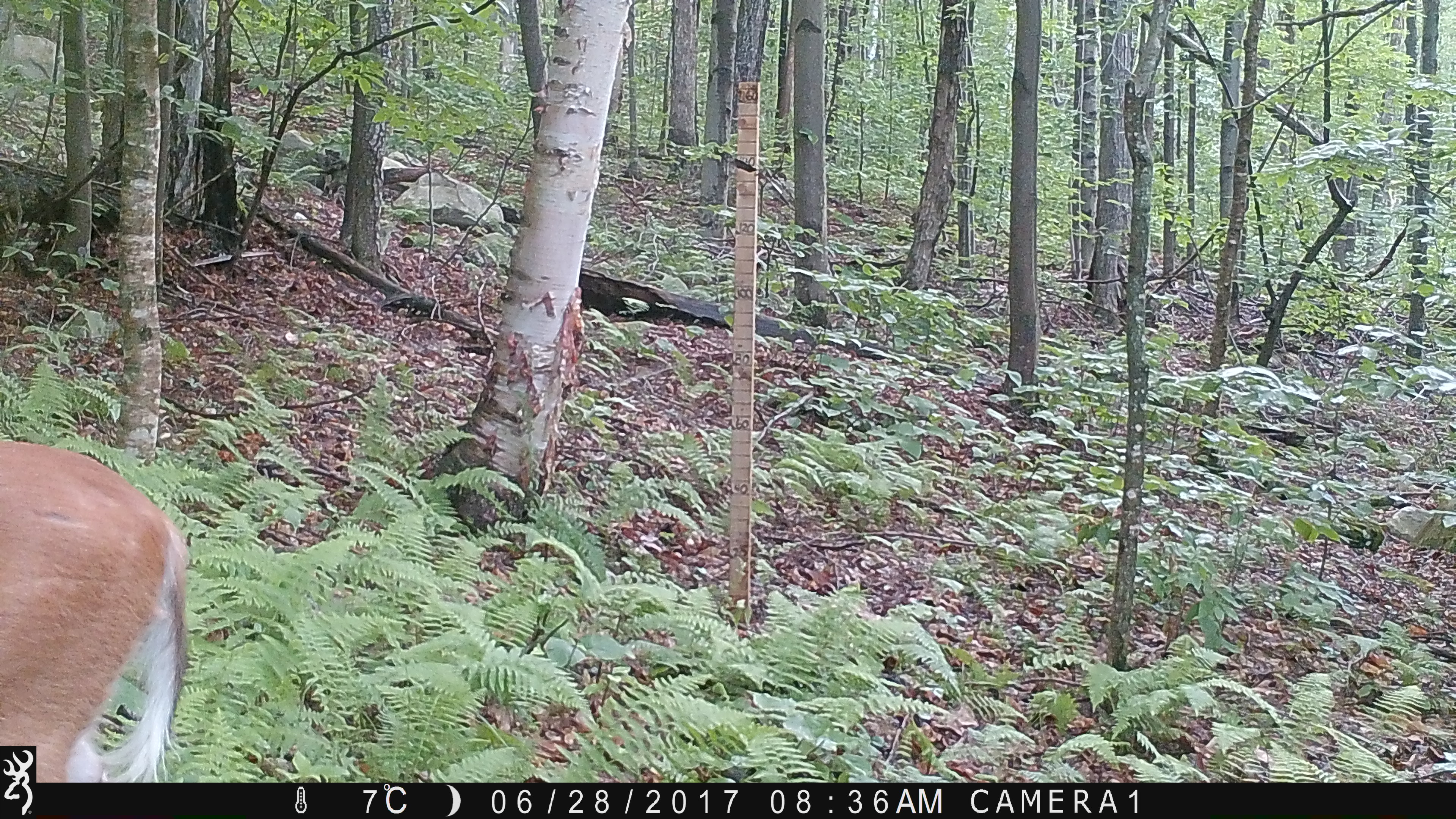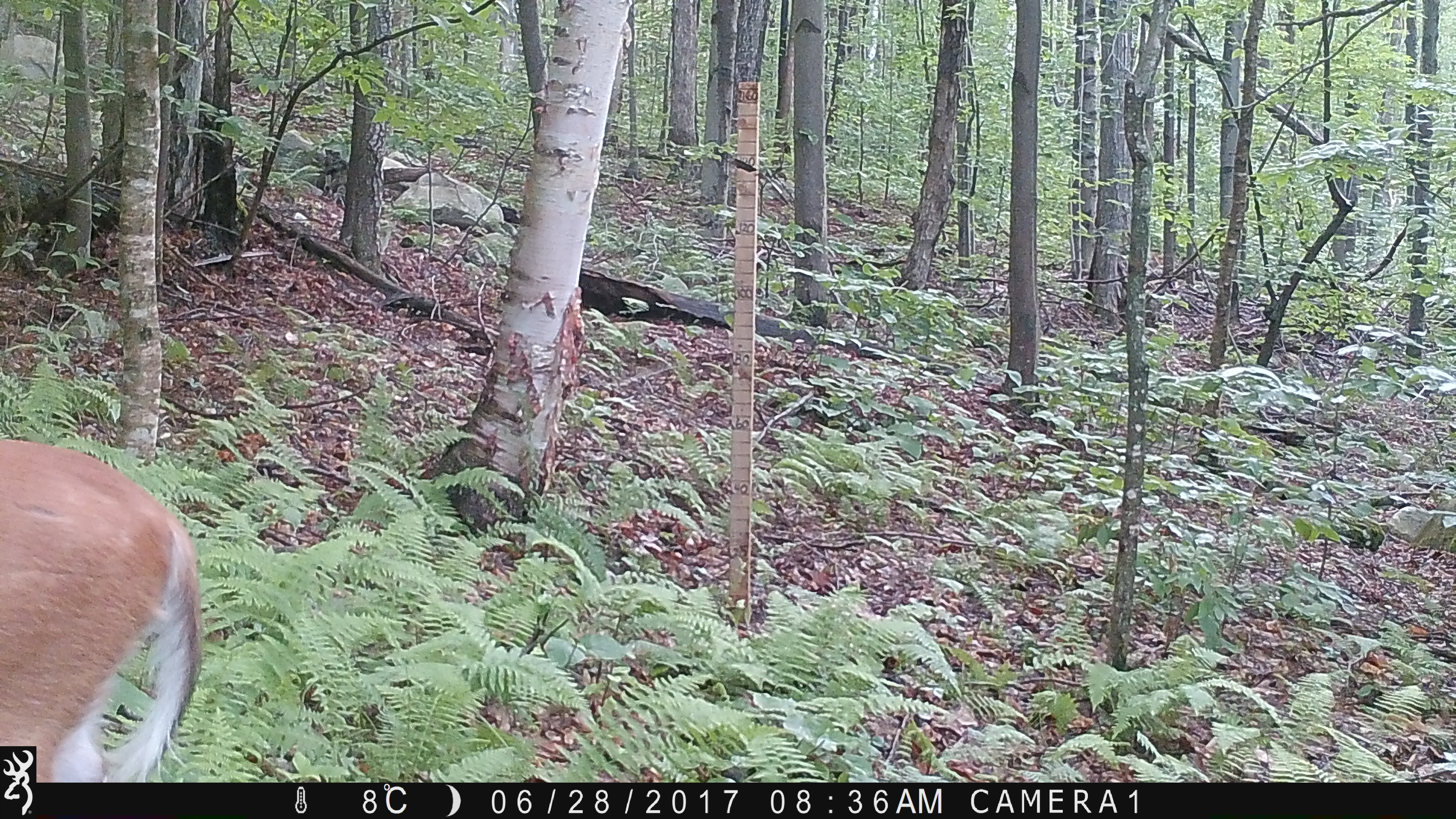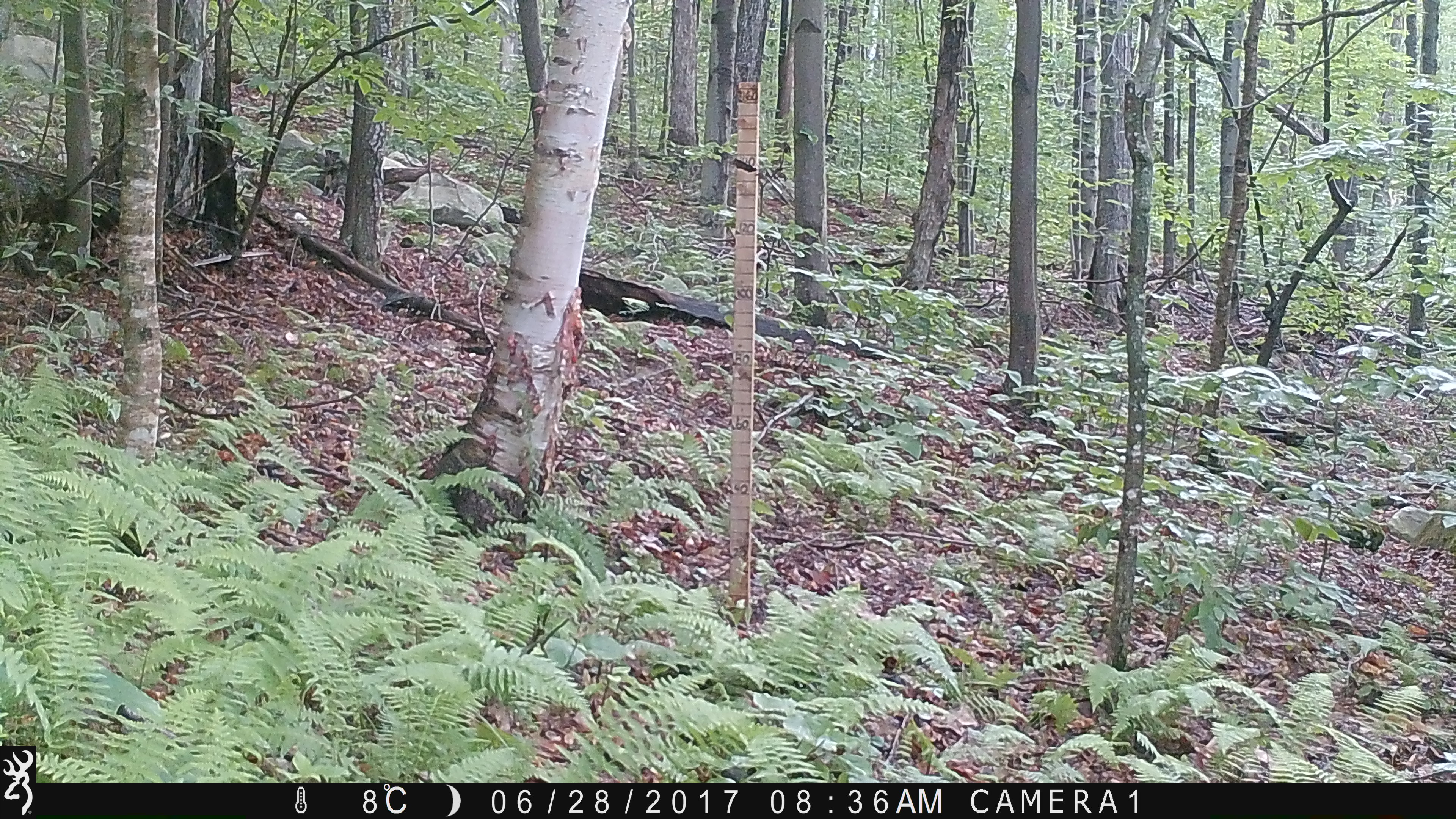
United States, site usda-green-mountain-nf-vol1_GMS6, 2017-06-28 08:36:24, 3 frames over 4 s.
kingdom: Animalia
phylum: Chordata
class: Mammalia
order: Artiodactyla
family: Cervidae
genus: Odocoileus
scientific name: Odocoileus virginianus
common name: white-tailed deer